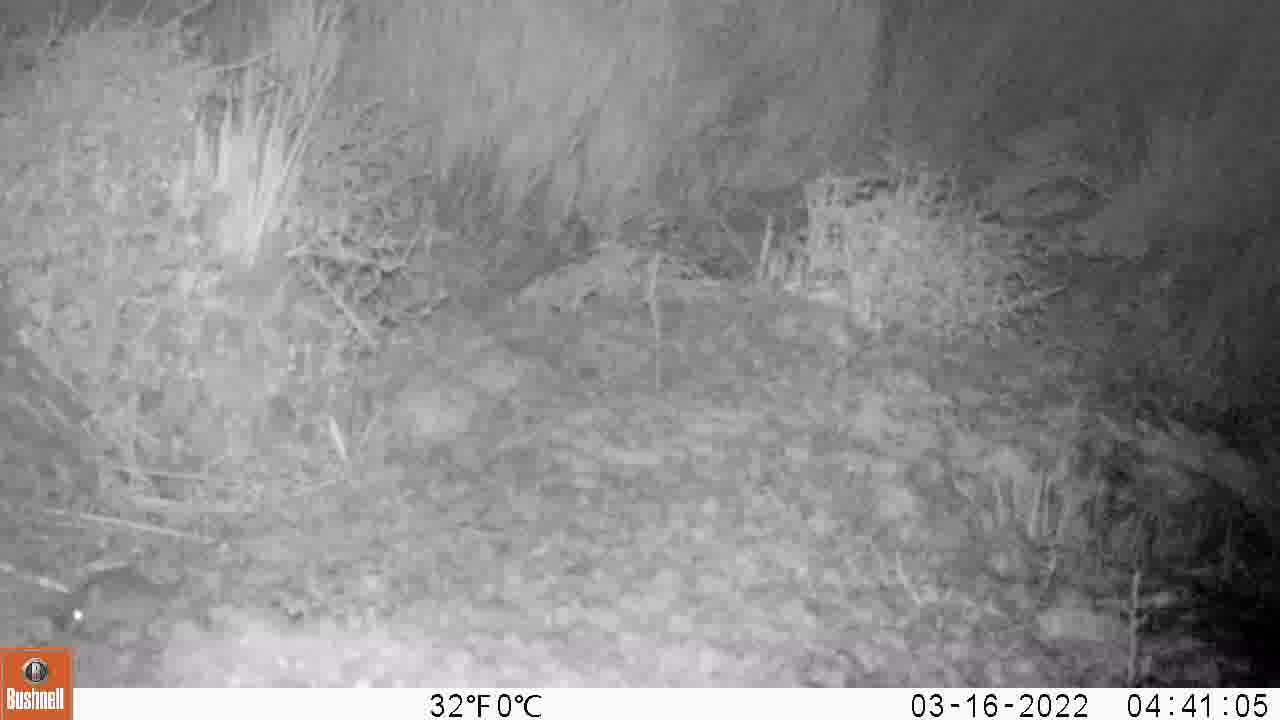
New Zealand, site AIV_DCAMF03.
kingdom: Animalia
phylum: Chordata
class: Mammalia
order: Rodentia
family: Muridae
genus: Mus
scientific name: Mus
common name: mouse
Mouse (Mus).